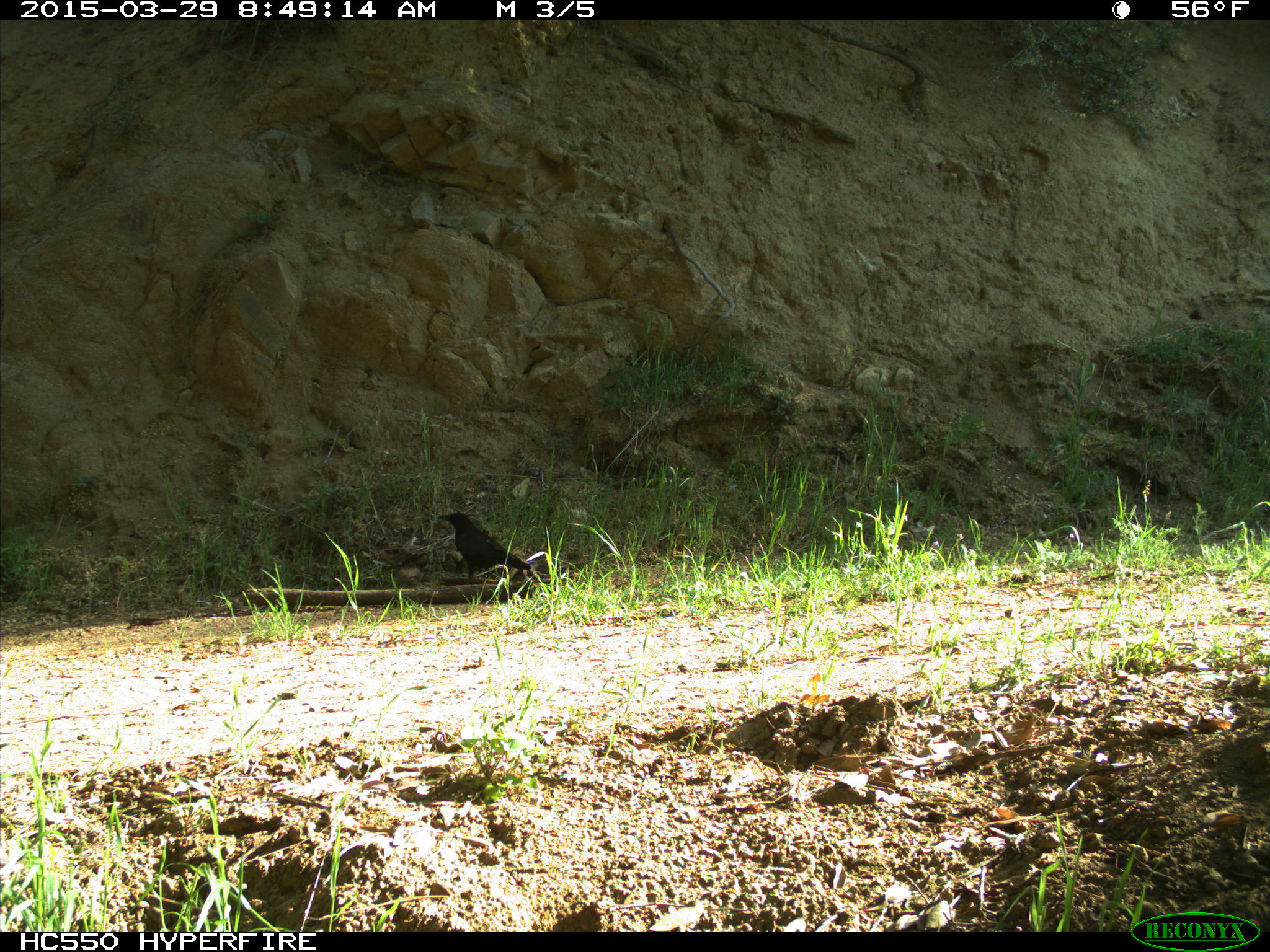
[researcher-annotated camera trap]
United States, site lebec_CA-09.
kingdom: Animalia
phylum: Chordata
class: Aves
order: Passeriformes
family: Corvidae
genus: Corvus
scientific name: Corvus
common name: crows and ravens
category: unidentified corvus